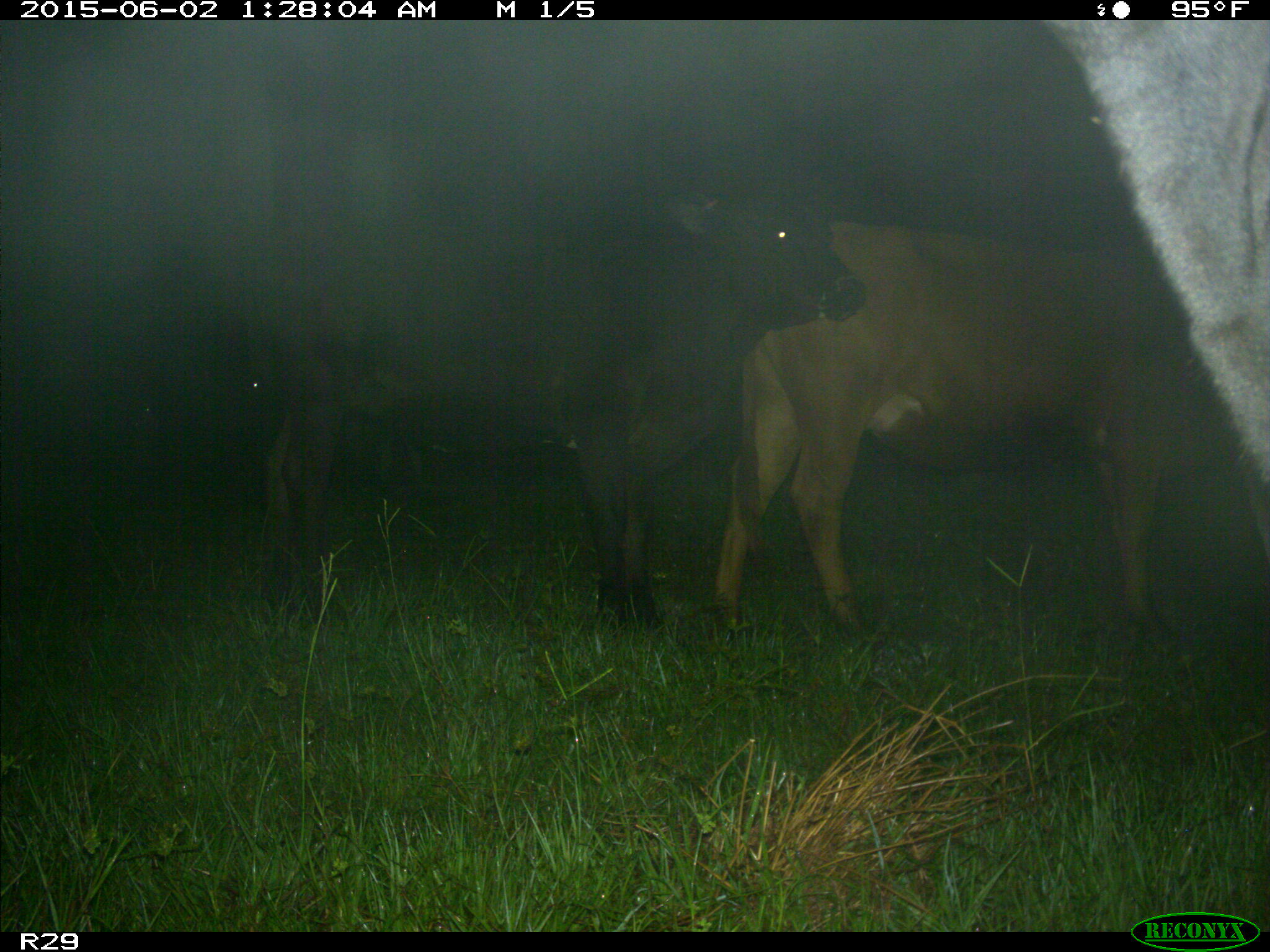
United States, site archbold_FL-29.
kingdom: Animalia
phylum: Chordata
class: Mammalia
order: Artiodactyla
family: Bovidae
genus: Bos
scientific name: Bos taurus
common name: domestic cow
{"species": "Bos taurus (domestic cow)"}